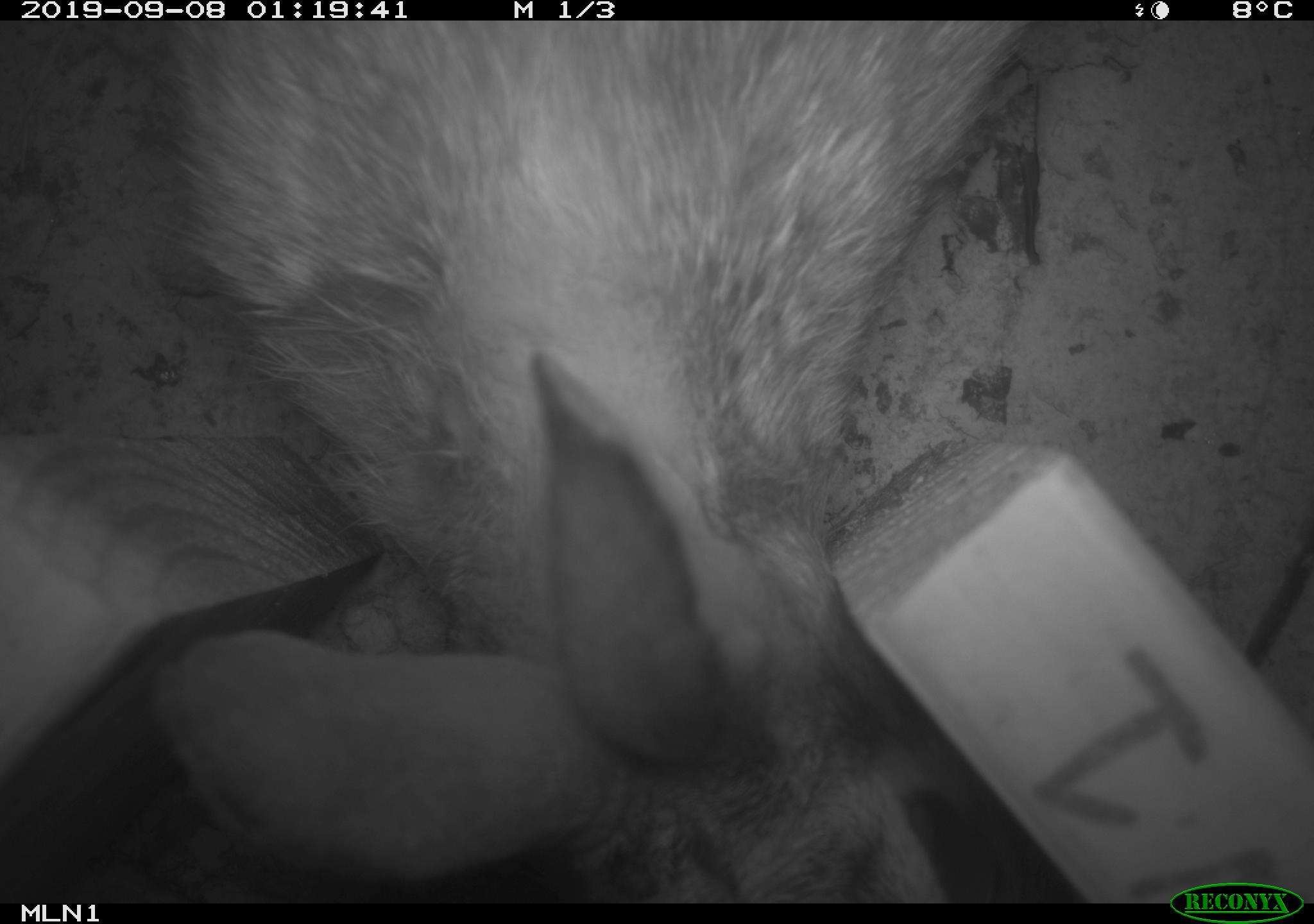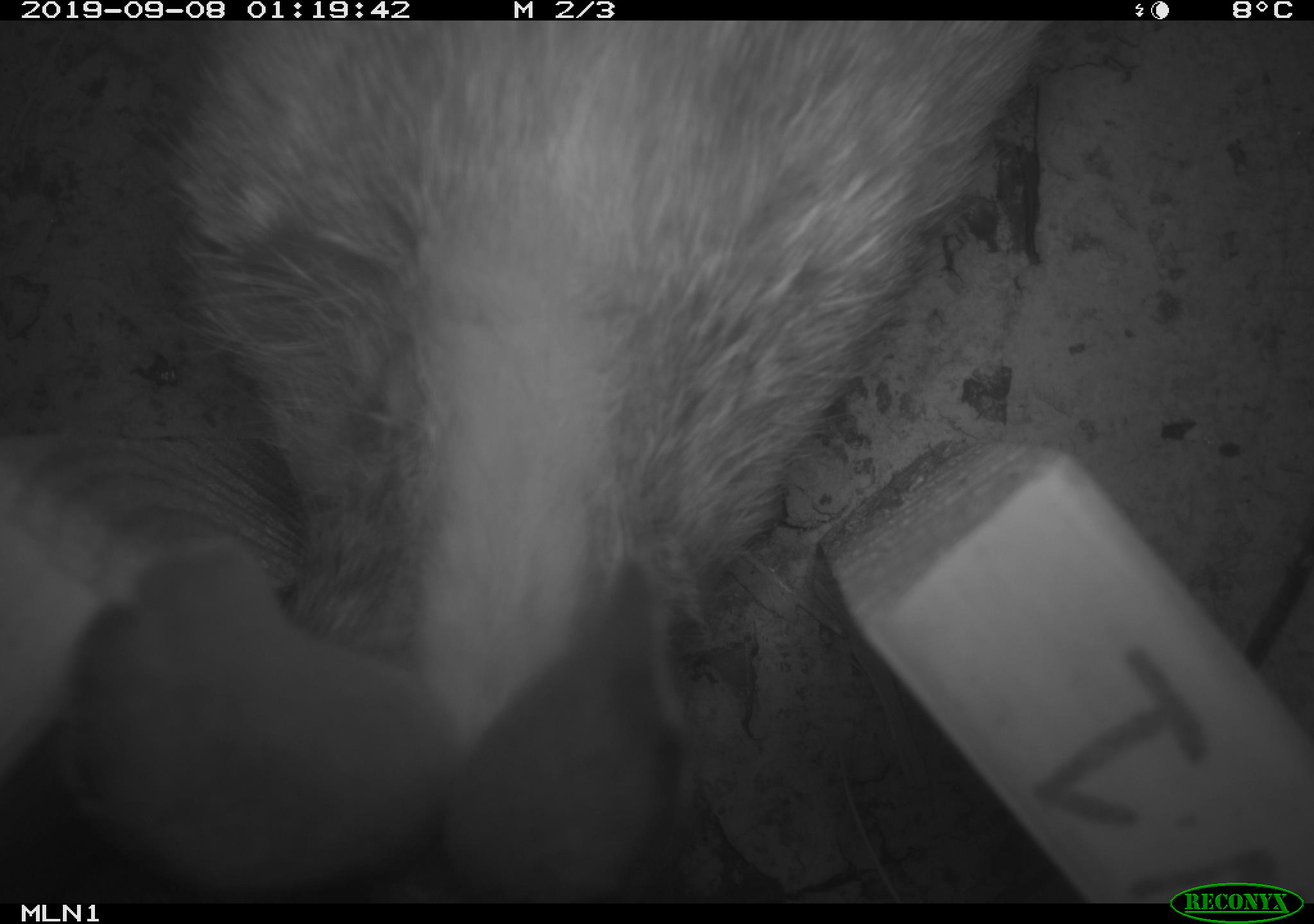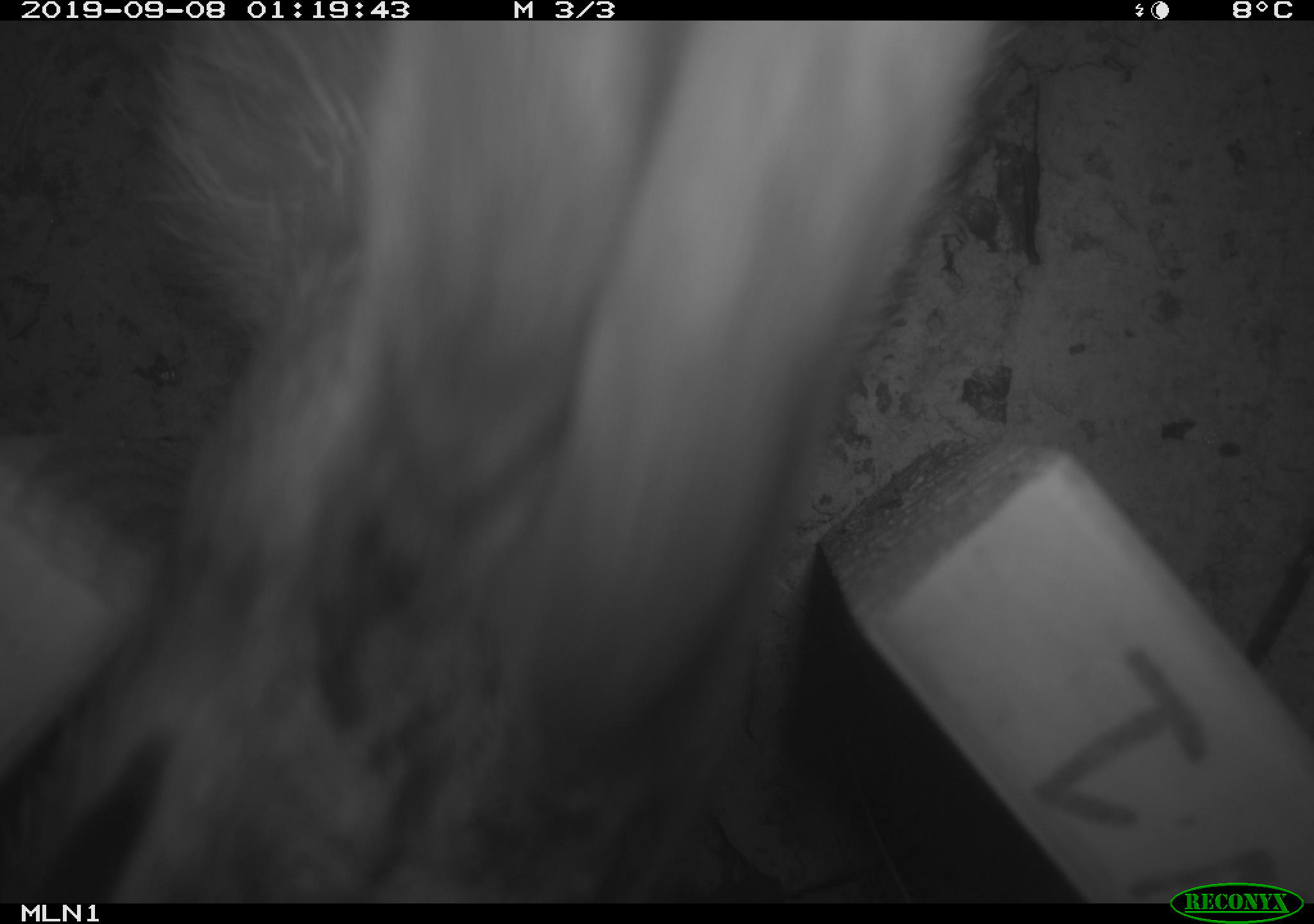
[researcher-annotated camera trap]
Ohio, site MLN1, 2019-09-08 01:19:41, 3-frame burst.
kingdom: Animalia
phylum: Chordata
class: Mammalia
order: Lagomorpha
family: Leporidae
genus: Sylvilagus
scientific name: Sylvilagus floridanus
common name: eastern cottontail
Eastern cottontail (Sylvilagus floridanus).